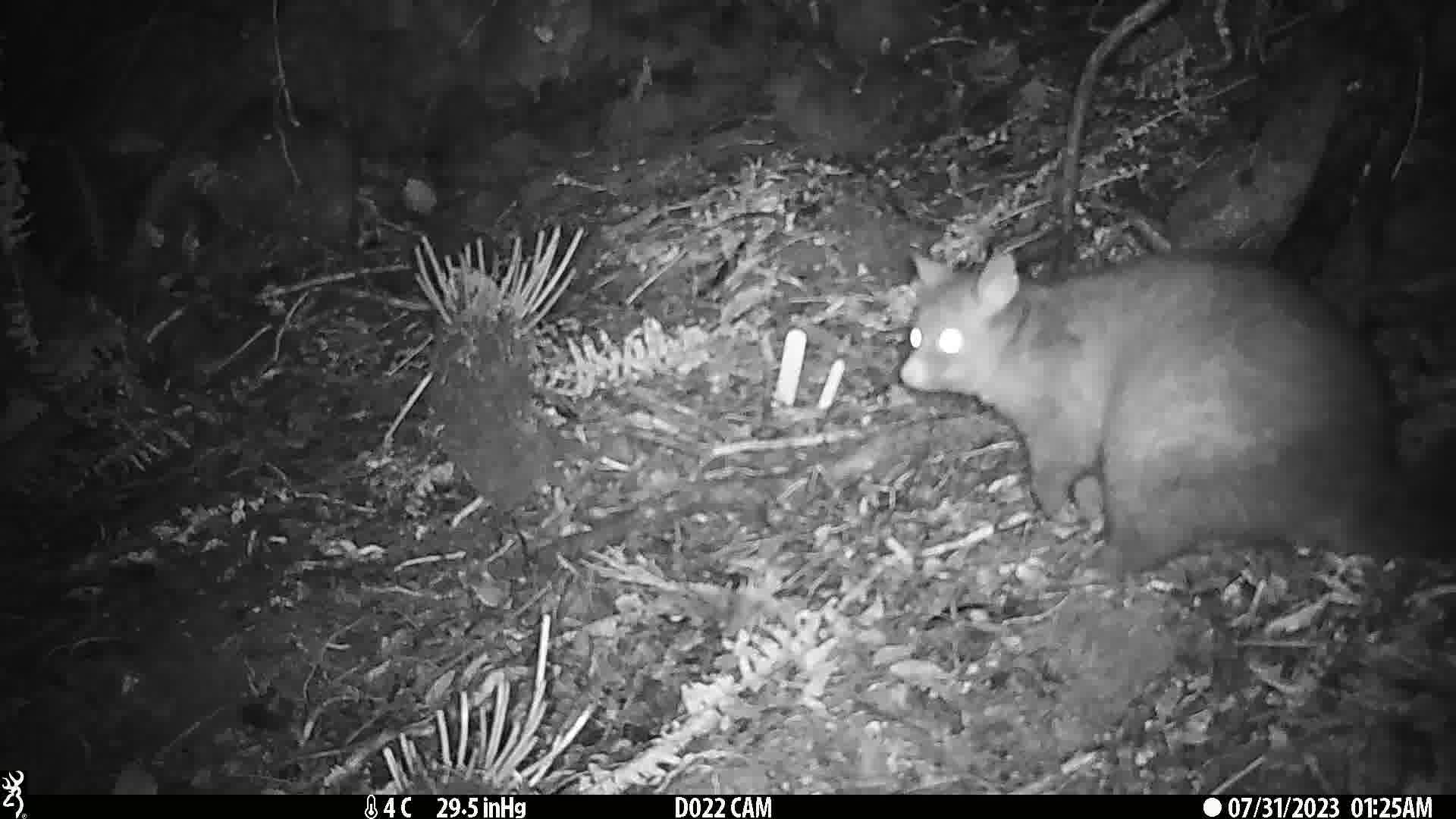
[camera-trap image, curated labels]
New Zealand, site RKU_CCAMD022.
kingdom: Animalia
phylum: Chordata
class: Mammalia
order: Diprotodontia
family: Phalangeridae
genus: Trichosurus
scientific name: Trichosurus vulpecula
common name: common brushtail possum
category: possum